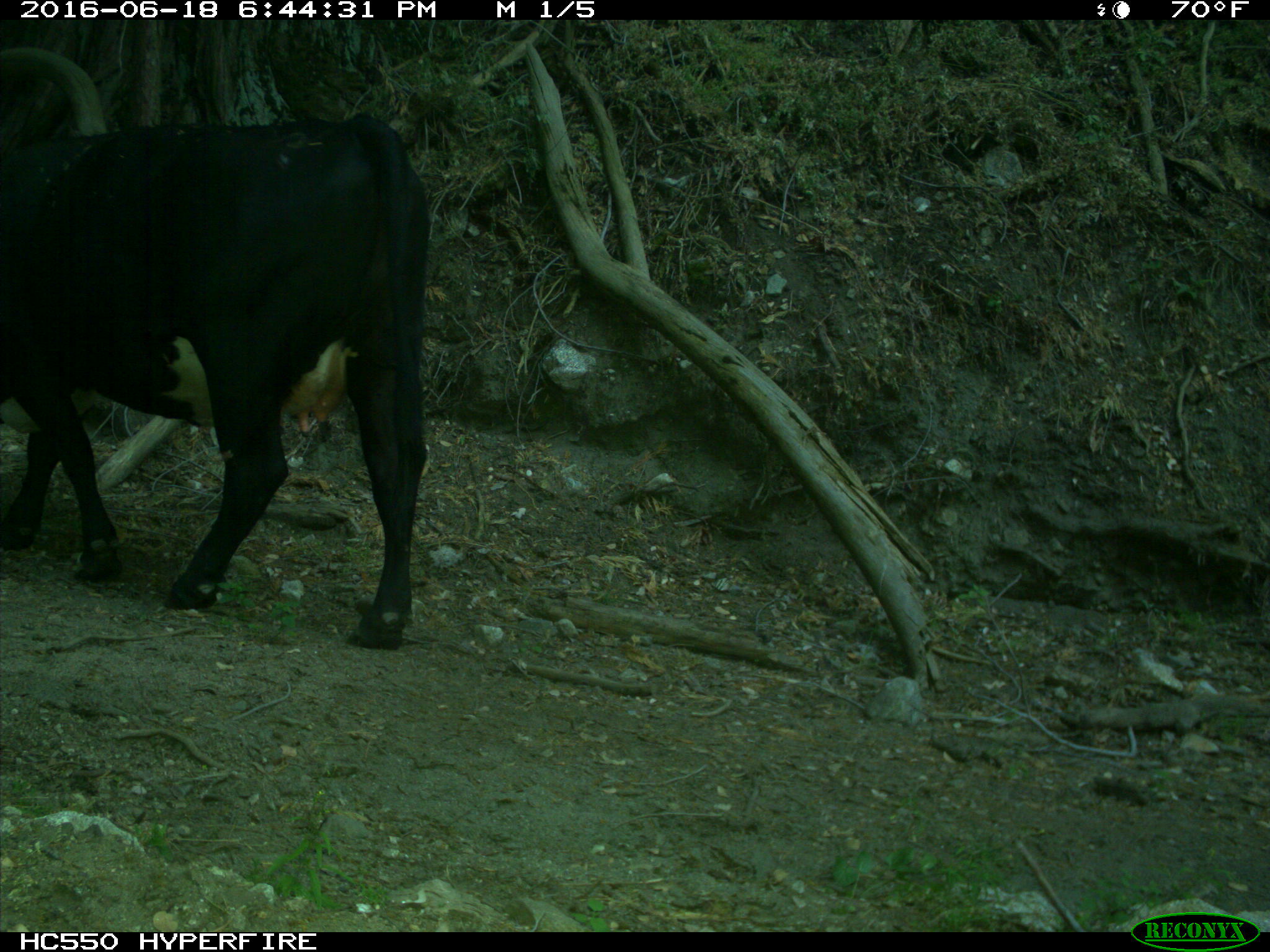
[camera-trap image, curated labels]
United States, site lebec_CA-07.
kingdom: Animalia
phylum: Chordata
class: Mammalia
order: Artiodactyla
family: Bovidae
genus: Bos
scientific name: Bos taurus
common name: domestic cow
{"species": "Bos taurus (domestic cow)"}